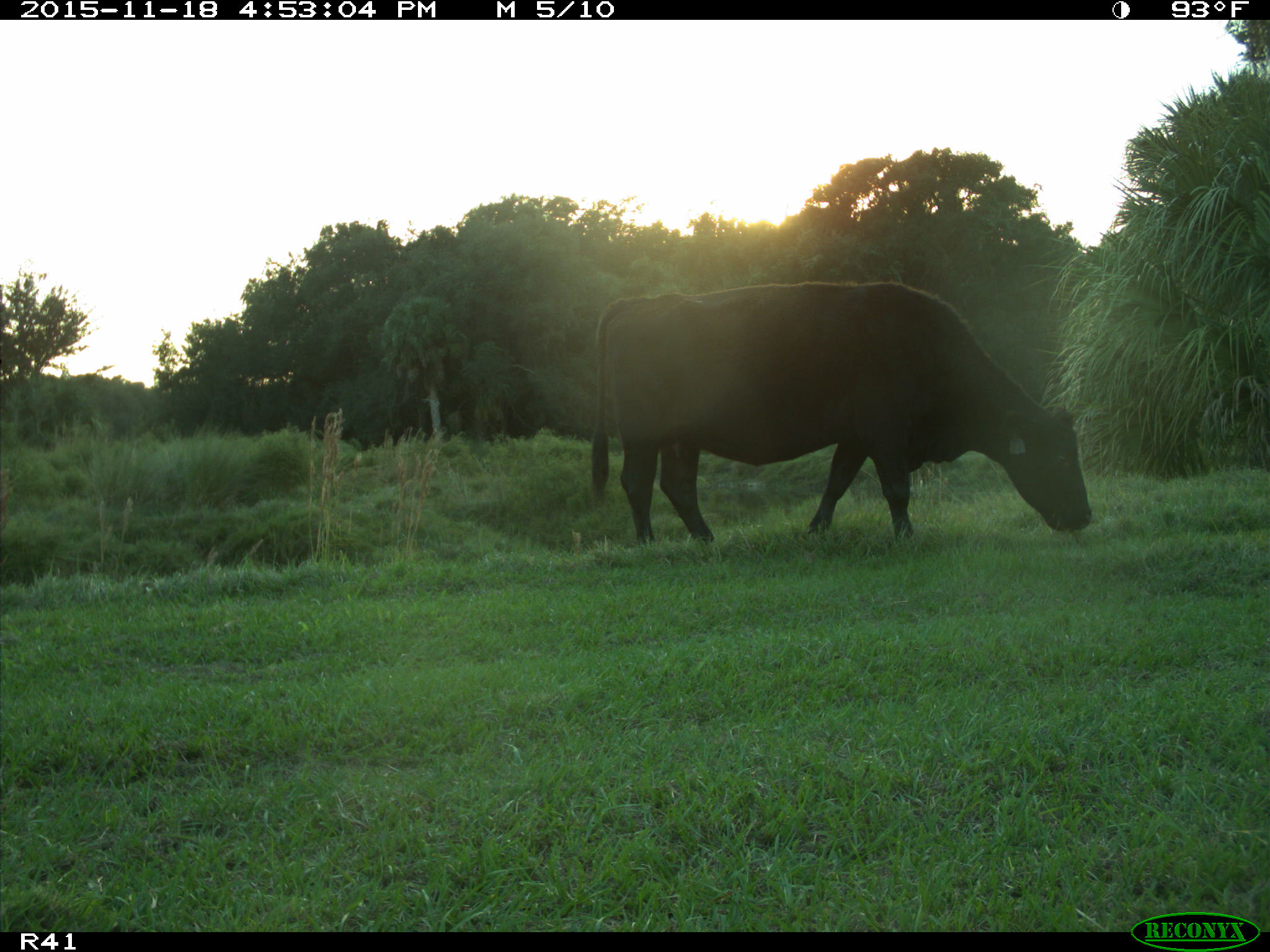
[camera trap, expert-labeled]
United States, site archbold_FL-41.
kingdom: Animalia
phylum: Chordata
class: Mammalia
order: Artiodactyla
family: Bovidae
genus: Bos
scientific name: Bos taurus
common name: domestic cow